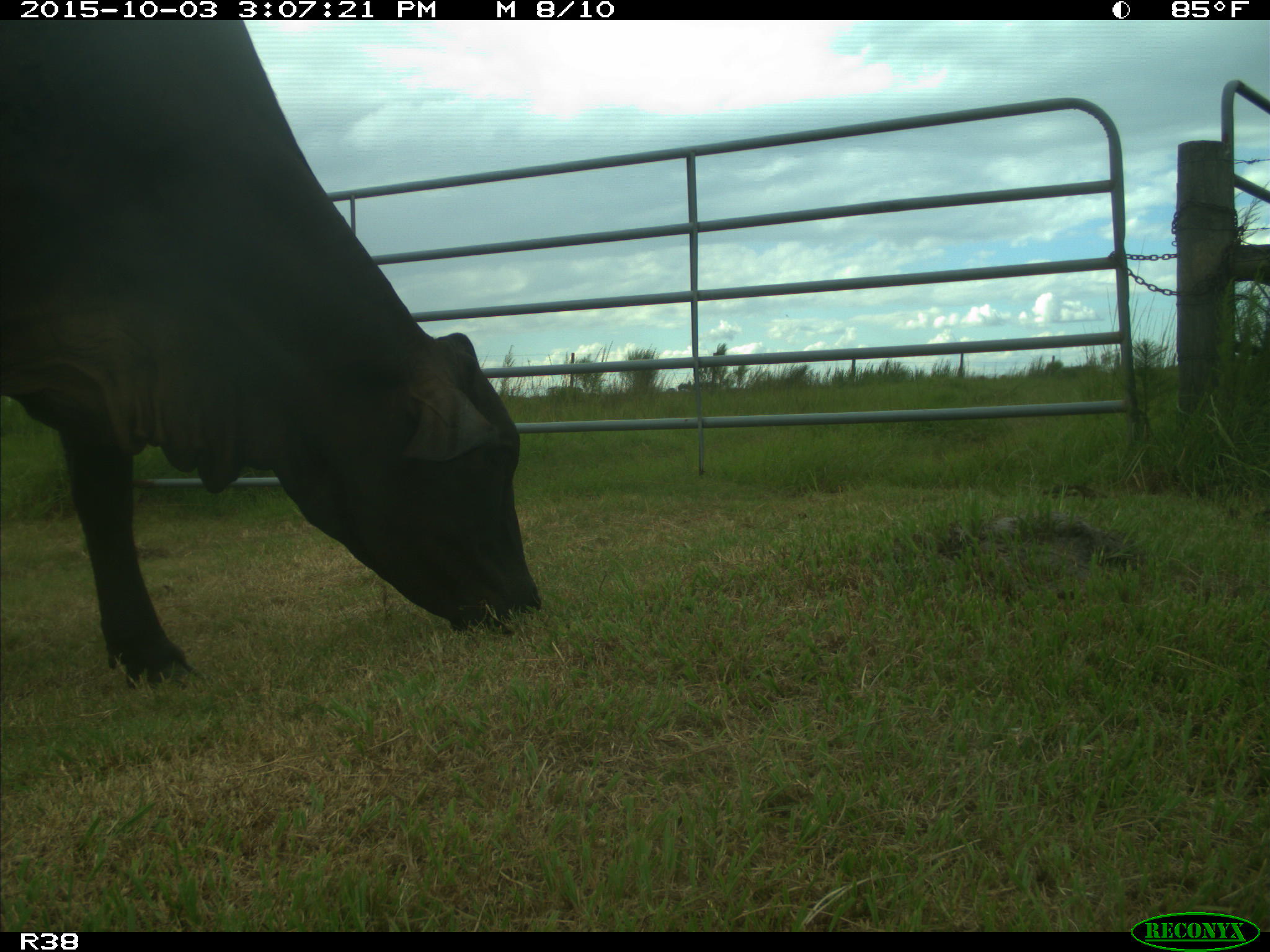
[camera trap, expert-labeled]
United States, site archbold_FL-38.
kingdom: Animalia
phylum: Chordata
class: Mammalia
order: Artiodactyla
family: Bovidae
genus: Bos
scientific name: Bos taurus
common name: domestic cow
Bos taurus (domestic cow).